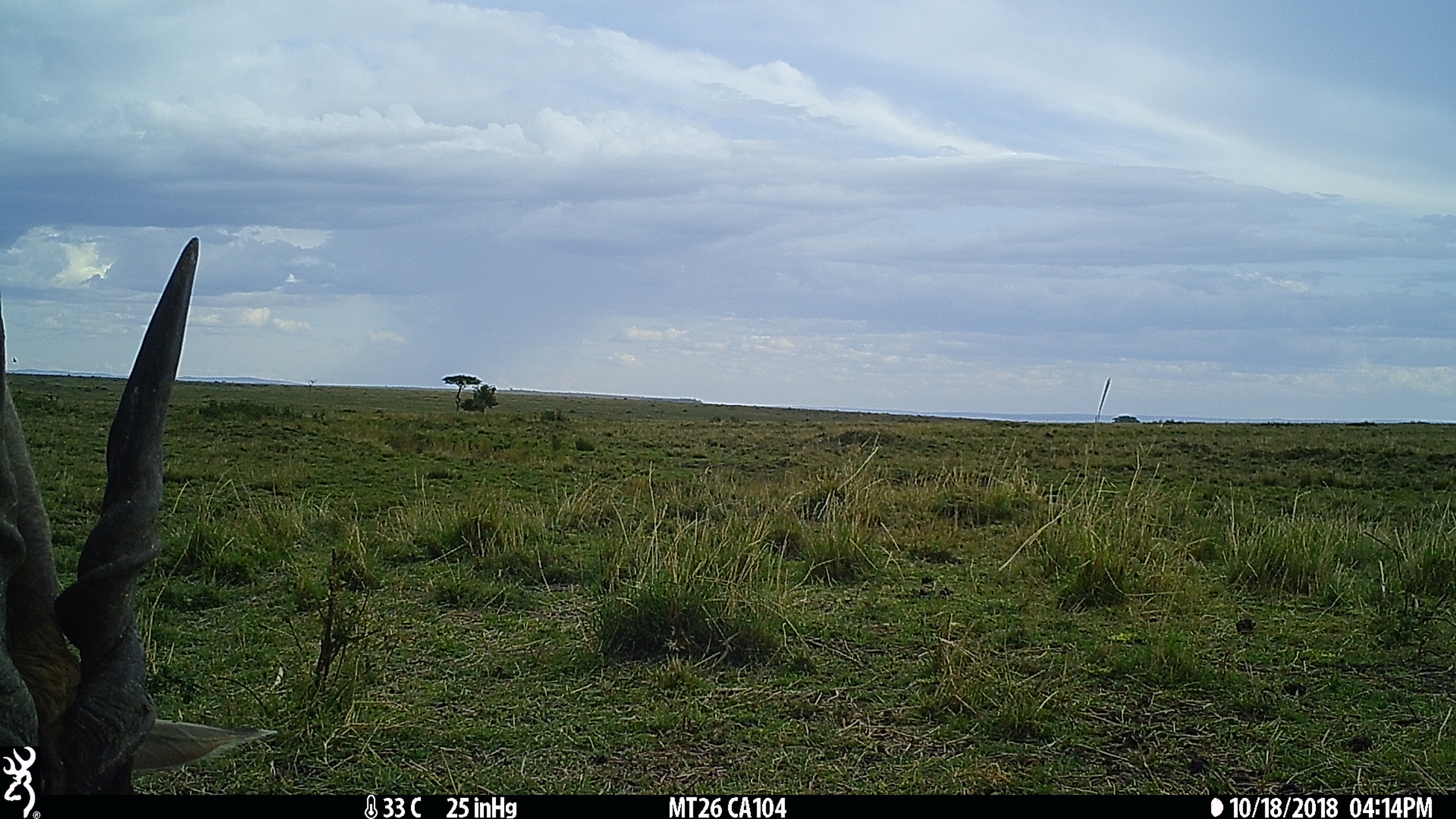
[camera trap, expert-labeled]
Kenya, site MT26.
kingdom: Animalia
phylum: Chordata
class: Mammalia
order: Artiodactyla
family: Bovidae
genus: Tragelaphus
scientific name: Tragelaphus oryx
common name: eland